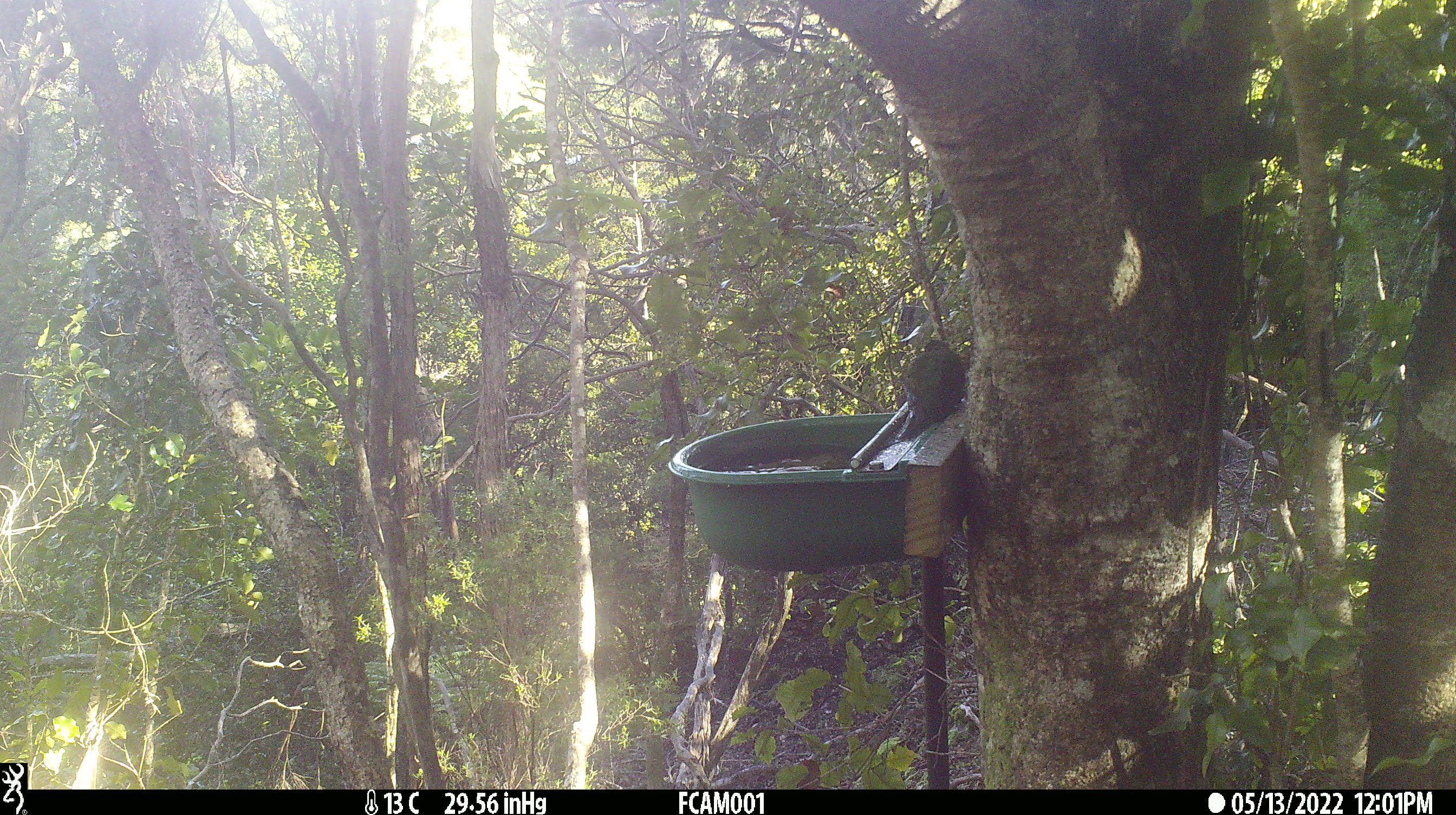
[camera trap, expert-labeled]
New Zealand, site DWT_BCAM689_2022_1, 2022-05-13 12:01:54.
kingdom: Animalia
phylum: Chordata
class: Aves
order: Psittaciformes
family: Psittaculidae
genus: Cyanoramphus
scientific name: Cyanoramphus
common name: parakeet